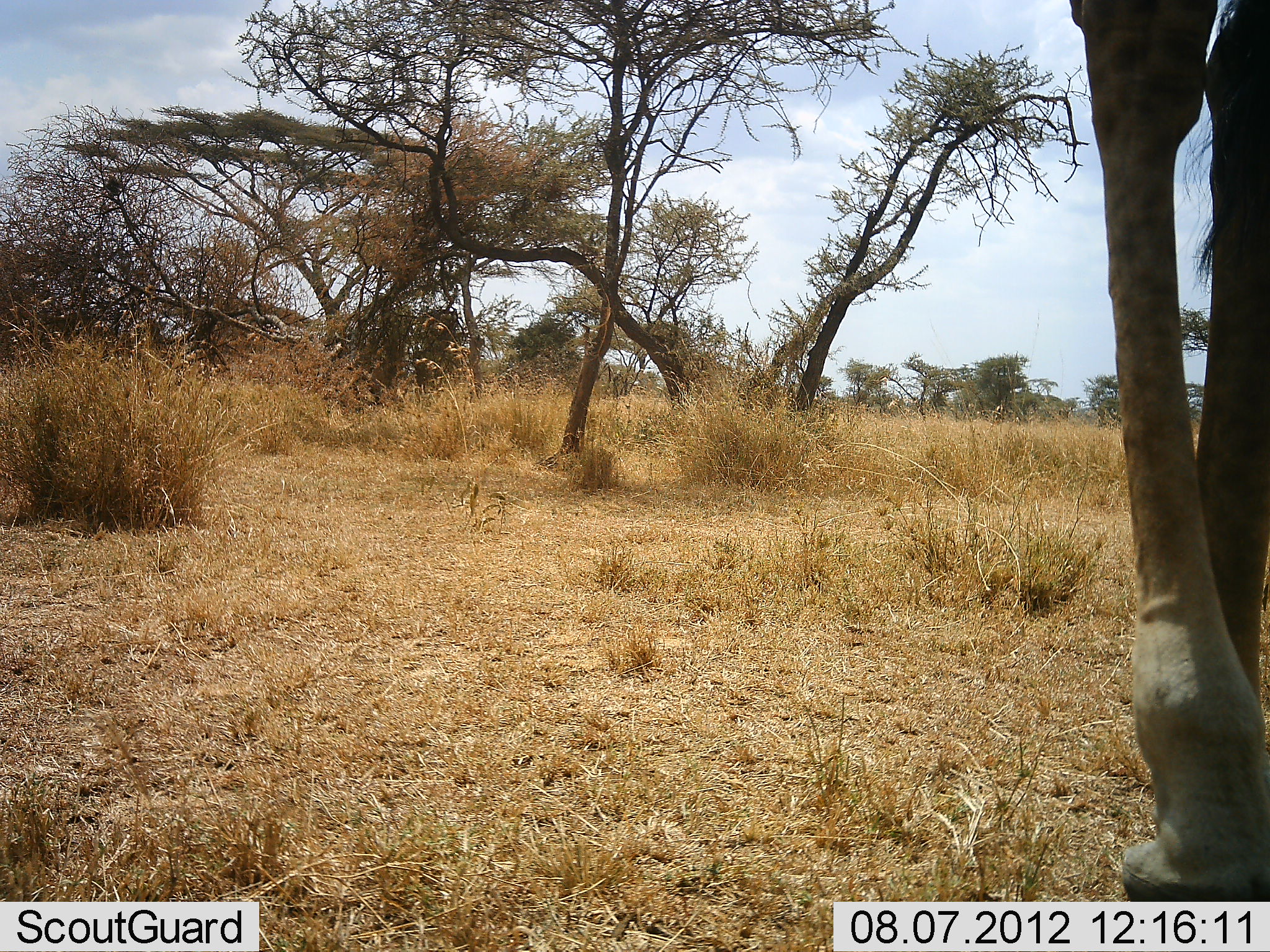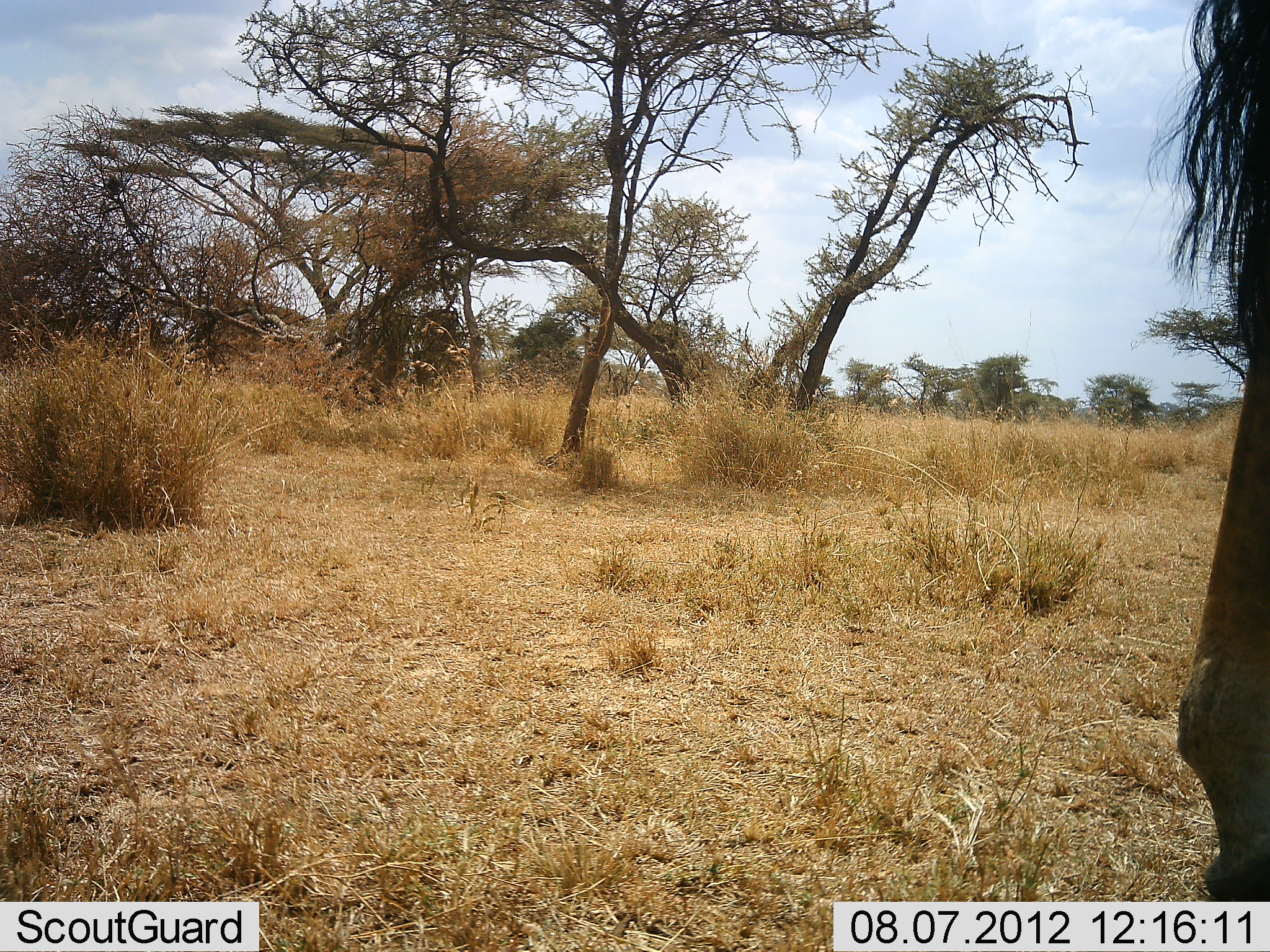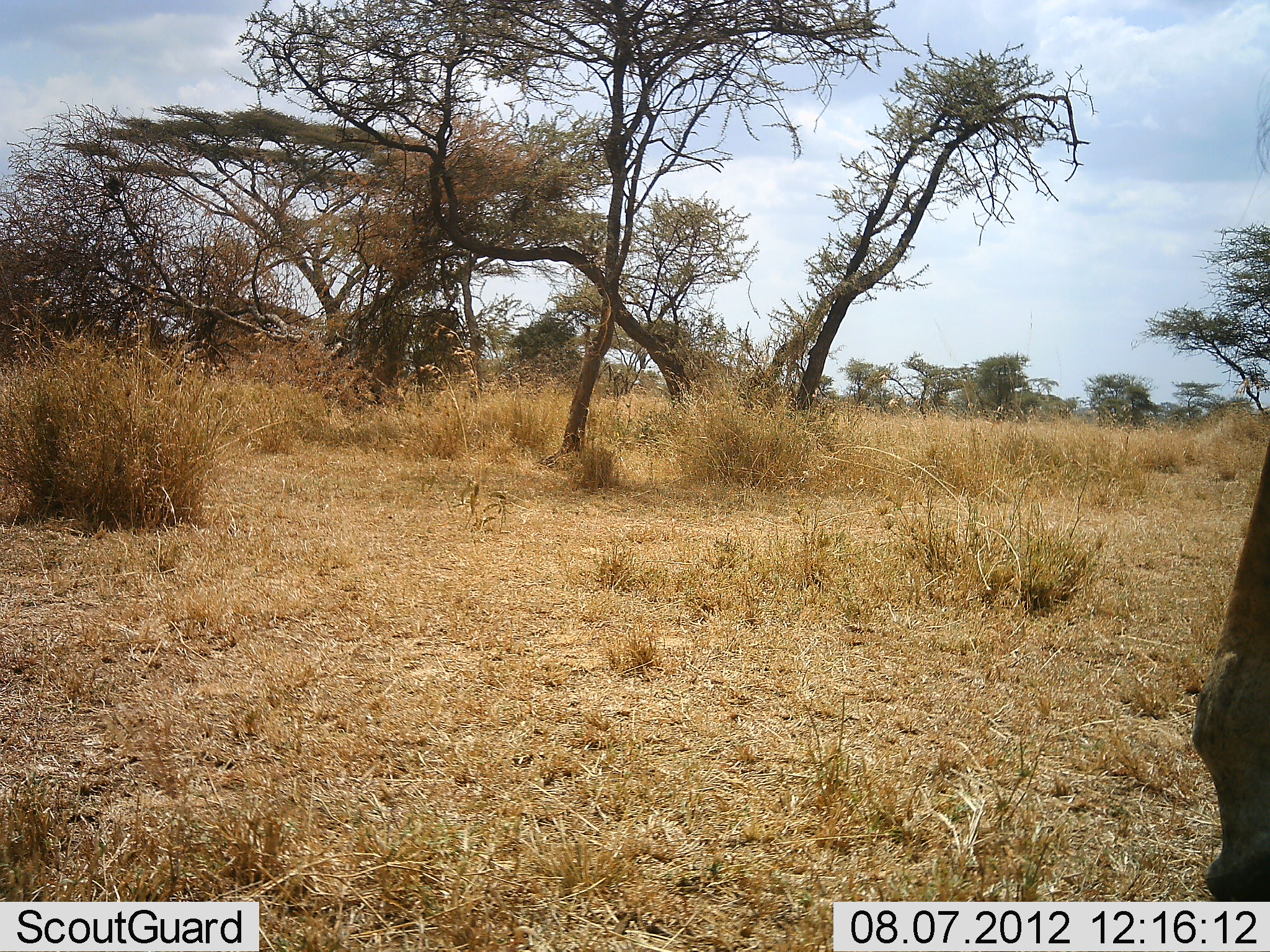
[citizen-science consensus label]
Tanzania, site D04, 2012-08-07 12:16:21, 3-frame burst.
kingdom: Animalia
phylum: Chordata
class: Mammalia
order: Artiodactyla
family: Giraffidae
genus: Giraffa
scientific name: Giraffa camelopardalis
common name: giraffe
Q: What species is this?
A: Giraffe (Giraffa camelopardalis).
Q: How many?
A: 1.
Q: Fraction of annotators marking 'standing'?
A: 30%.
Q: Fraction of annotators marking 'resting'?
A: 0%.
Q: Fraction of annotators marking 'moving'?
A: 70%.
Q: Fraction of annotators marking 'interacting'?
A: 0%.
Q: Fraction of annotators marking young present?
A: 0%.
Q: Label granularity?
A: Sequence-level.